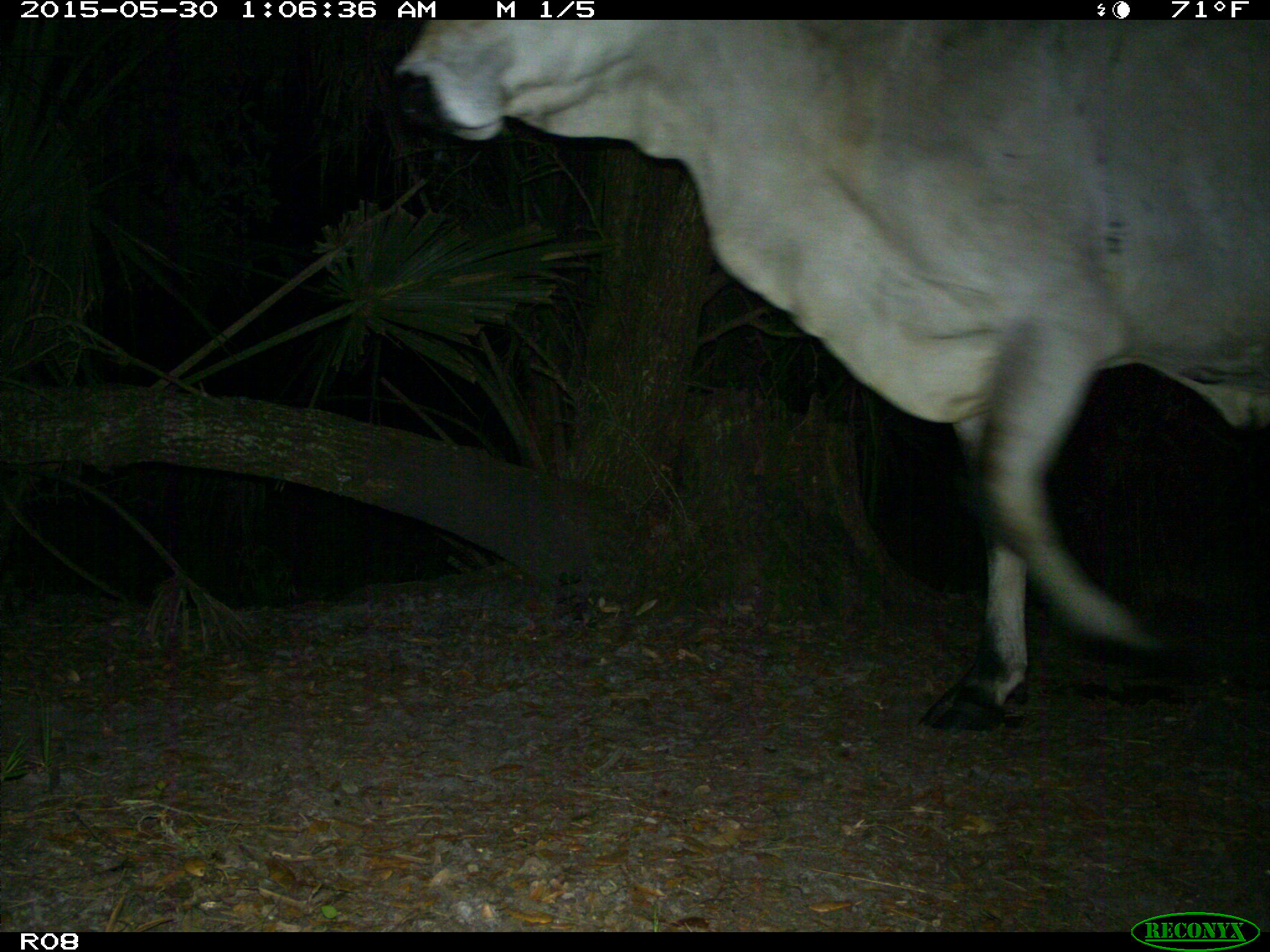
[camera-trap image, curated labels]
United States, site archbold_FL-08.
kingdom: Animalia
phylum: Chordata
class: Mammalia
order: Artiodactyla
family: Bovidae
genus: Bos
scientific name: Bos taurus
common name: domestic cow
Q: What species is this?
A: Bos taurus (domestic cow).